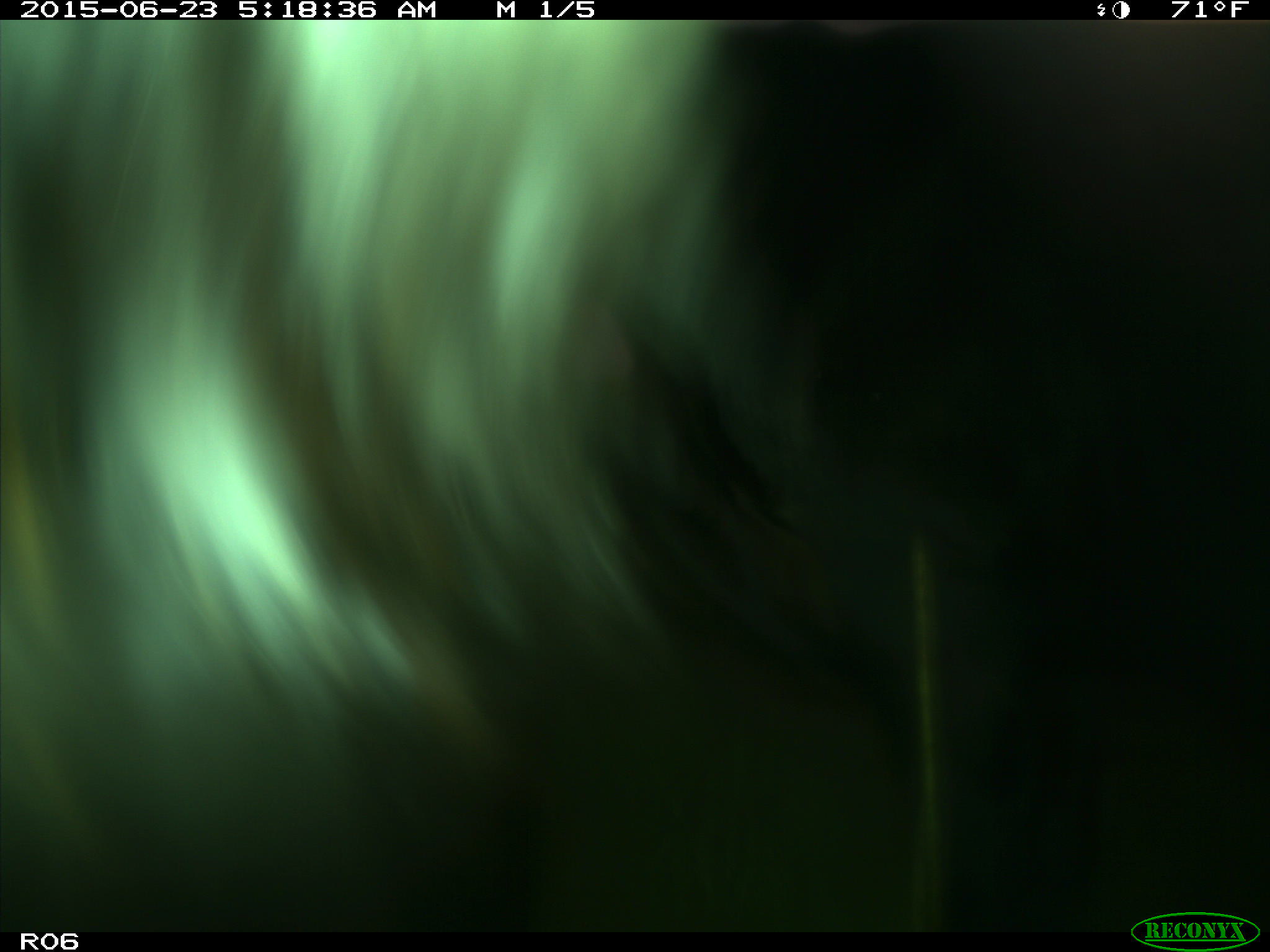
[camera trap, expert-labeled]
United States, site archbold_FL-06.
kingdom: Animalia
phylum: Chordata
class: Mammalia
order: Artiodactyla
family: Bovidae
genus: Bos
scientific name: Bos taurus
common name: domestic cow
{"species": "Bos taurus (domestic cow)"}